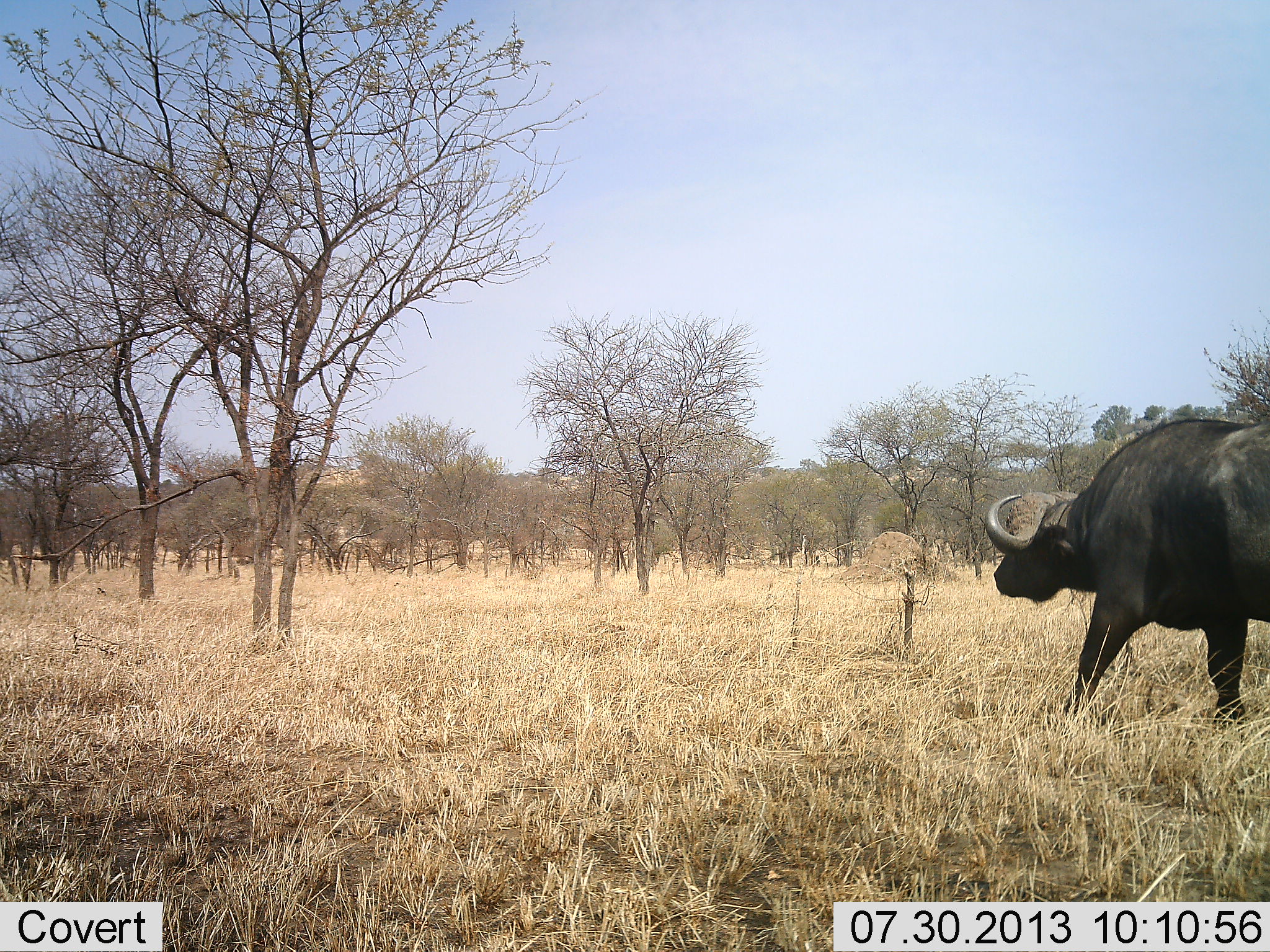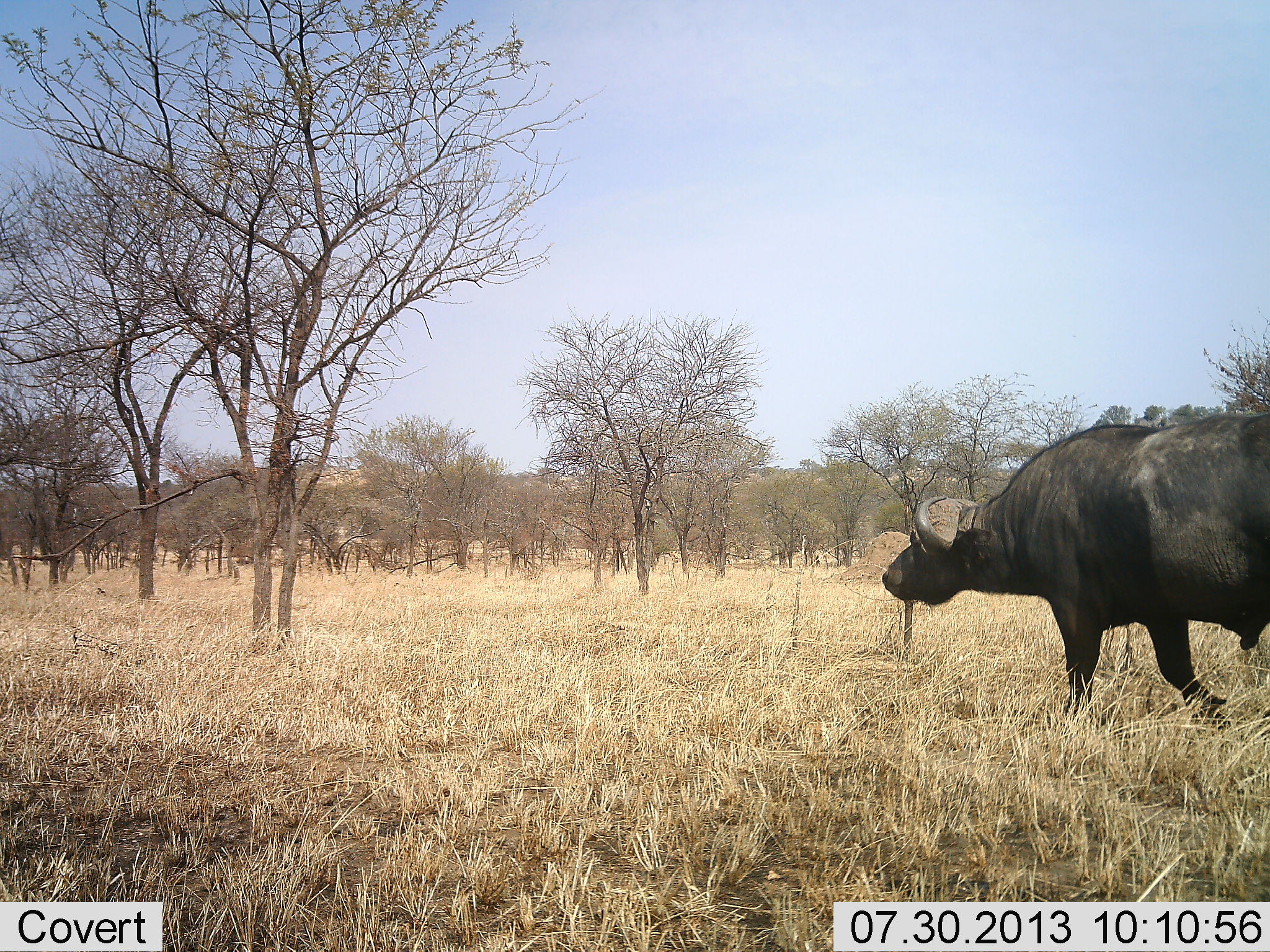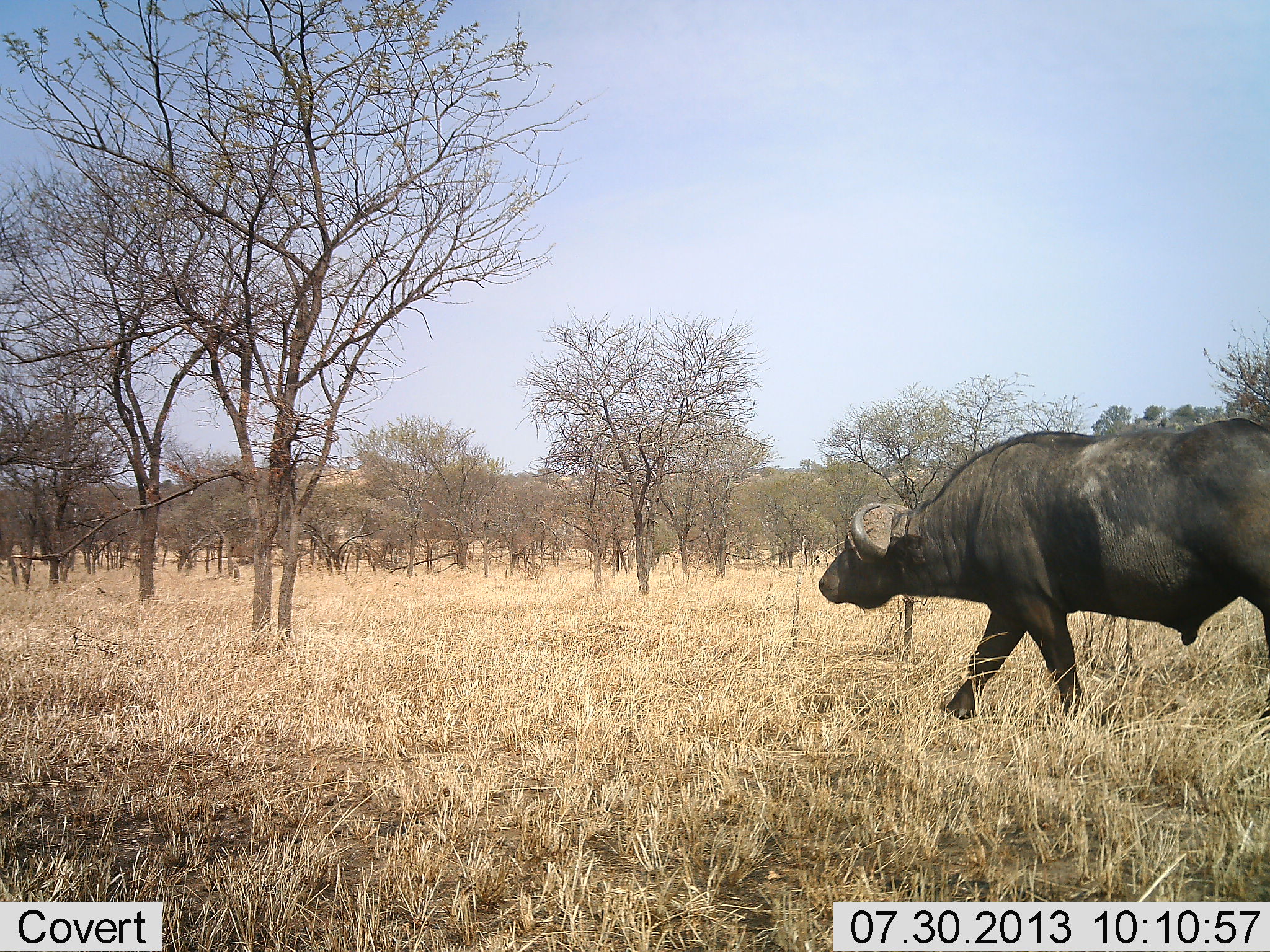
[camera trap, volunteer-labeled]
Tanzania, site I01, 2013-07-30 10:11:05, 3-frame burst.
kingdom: Animalia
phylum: Chordata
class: Mammalia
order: Artiodactyla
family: Bovidae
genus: Syncerus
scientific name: Syncerus caffer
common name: cape buffalo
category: buffalo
Buffalo (cape buffalo) (Syncerus caffer), count 1. Behavior (volunteer vote fractions): standing 0%, resting 0%, moving 100%, interacting 0%. Young present (vote fraction): 0%. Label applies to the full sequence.